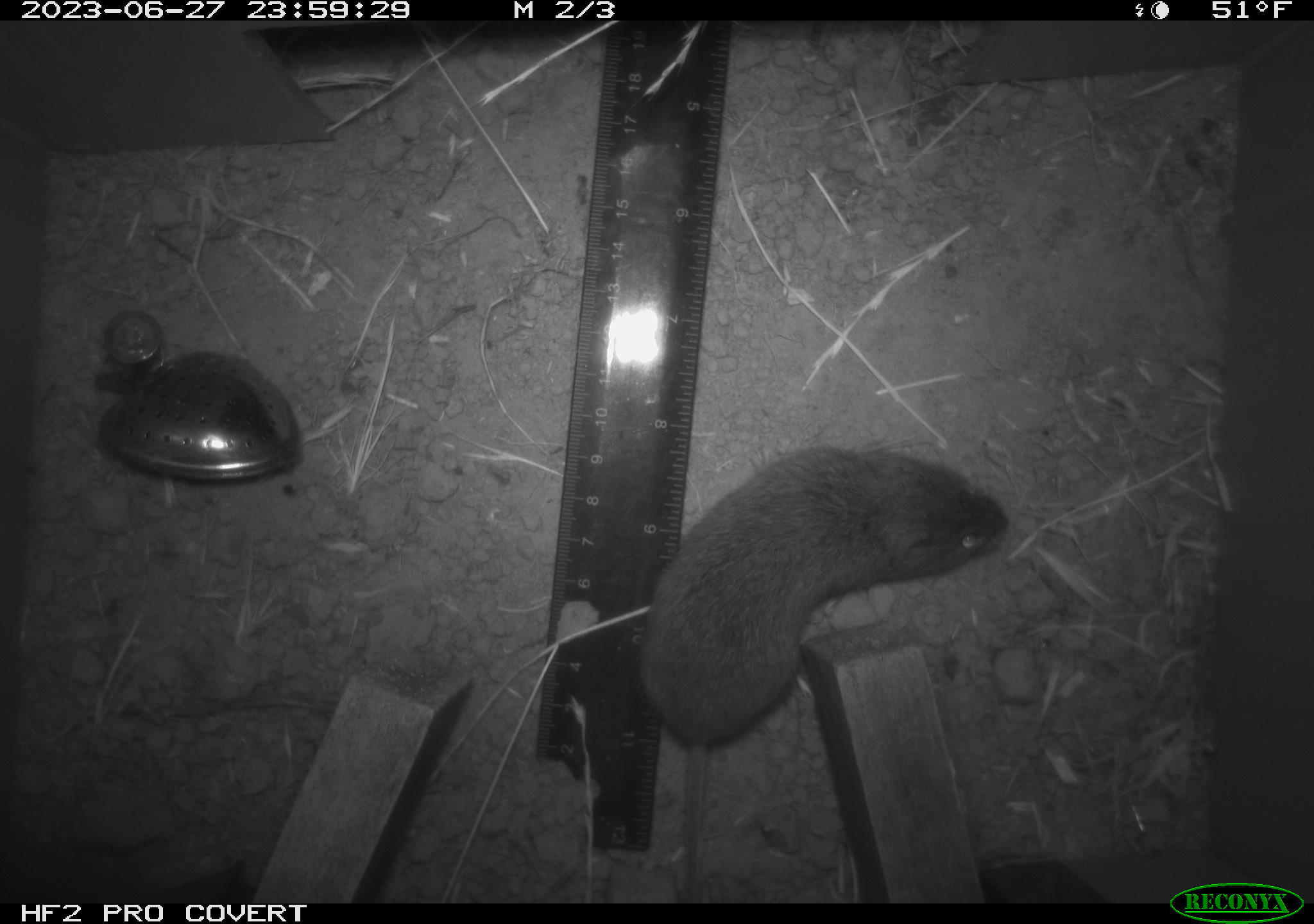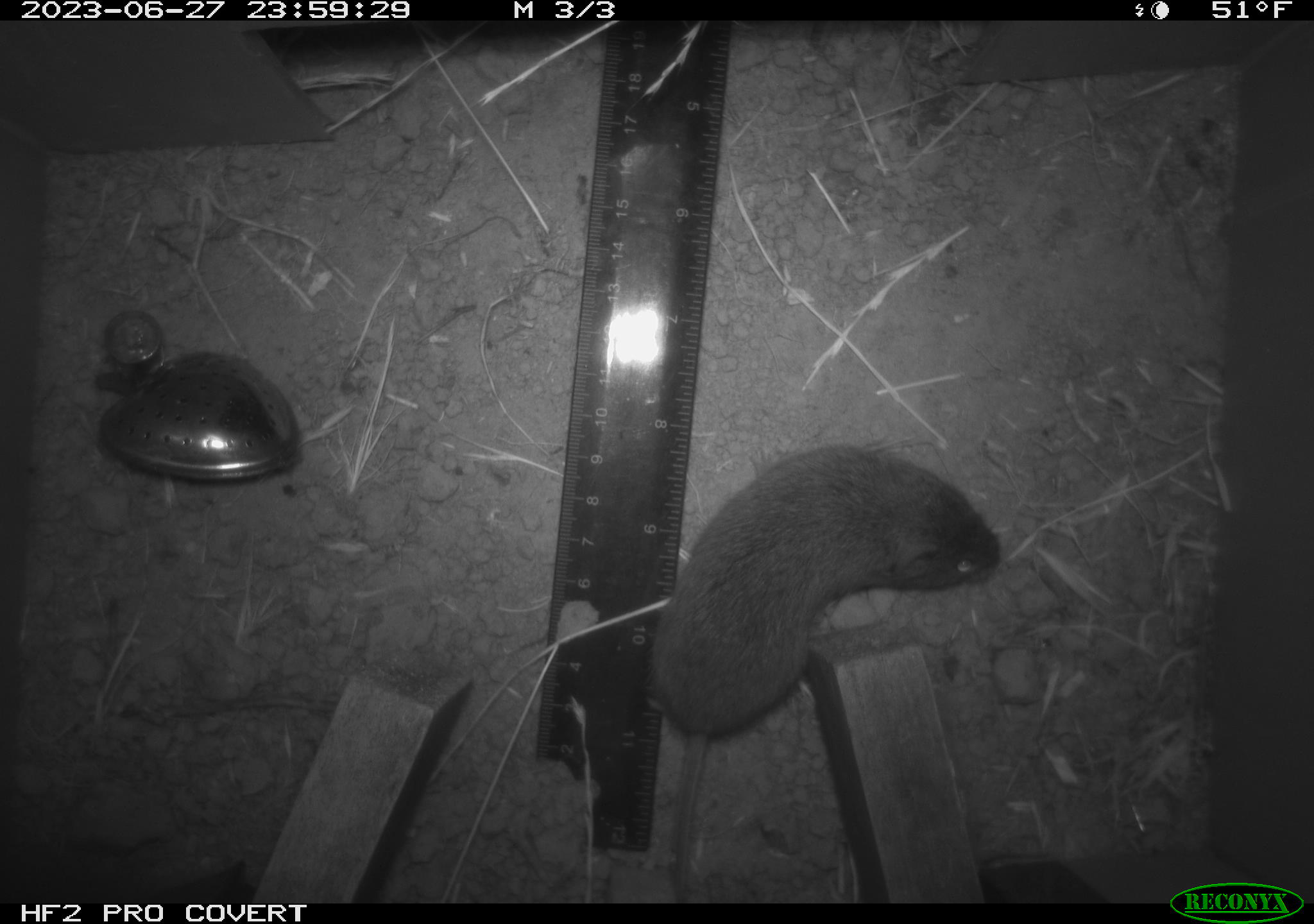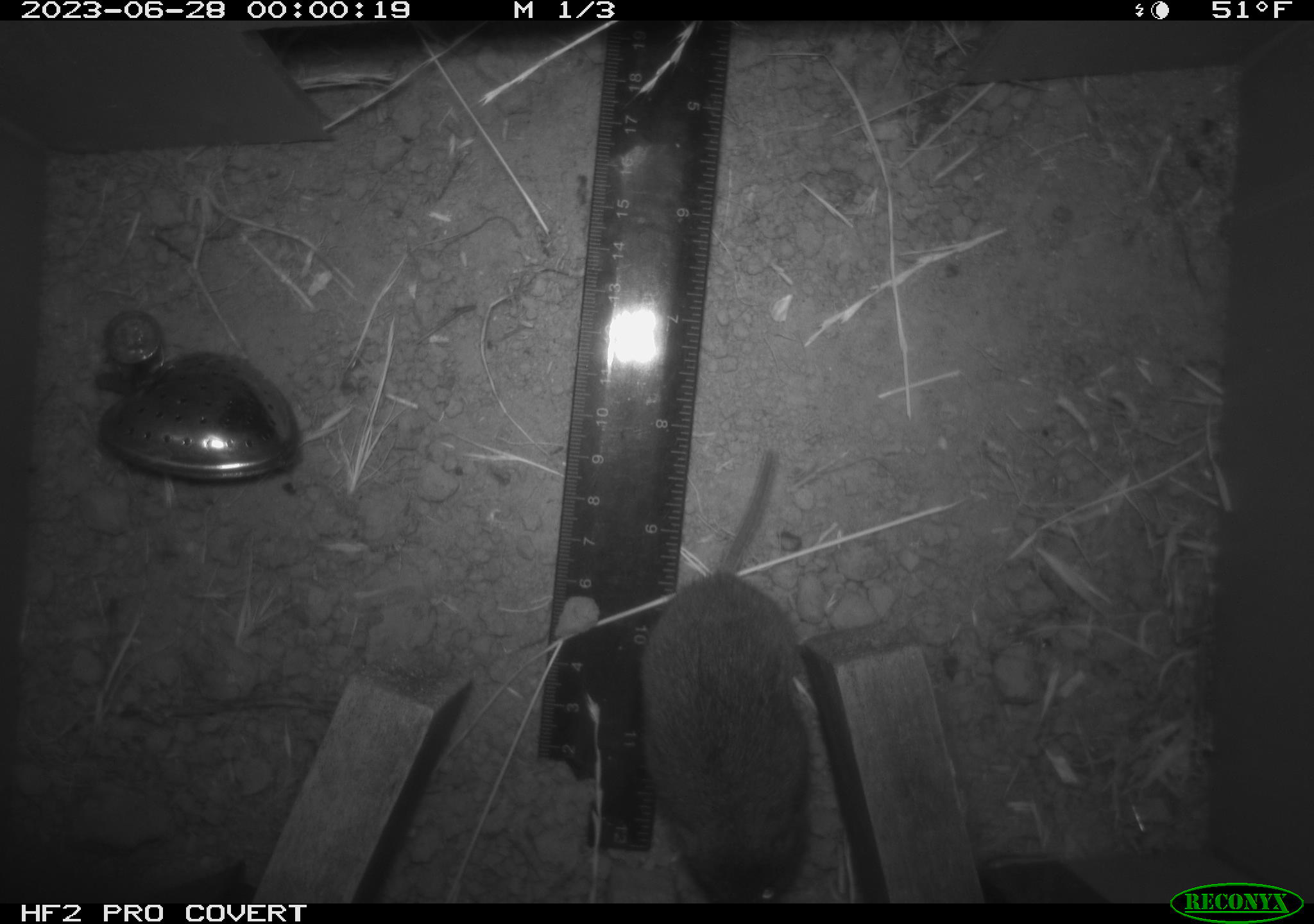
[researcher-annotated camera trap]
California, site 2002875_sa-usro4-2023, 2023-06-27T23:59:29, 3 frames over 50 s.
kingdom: Animalia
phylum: Chordata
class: Mammalia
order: Rodentia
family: Cricetidae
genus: Microtus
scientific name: Microtus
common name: meadow vole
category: microtus species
Microtus species (meadow vole) (Microtus).